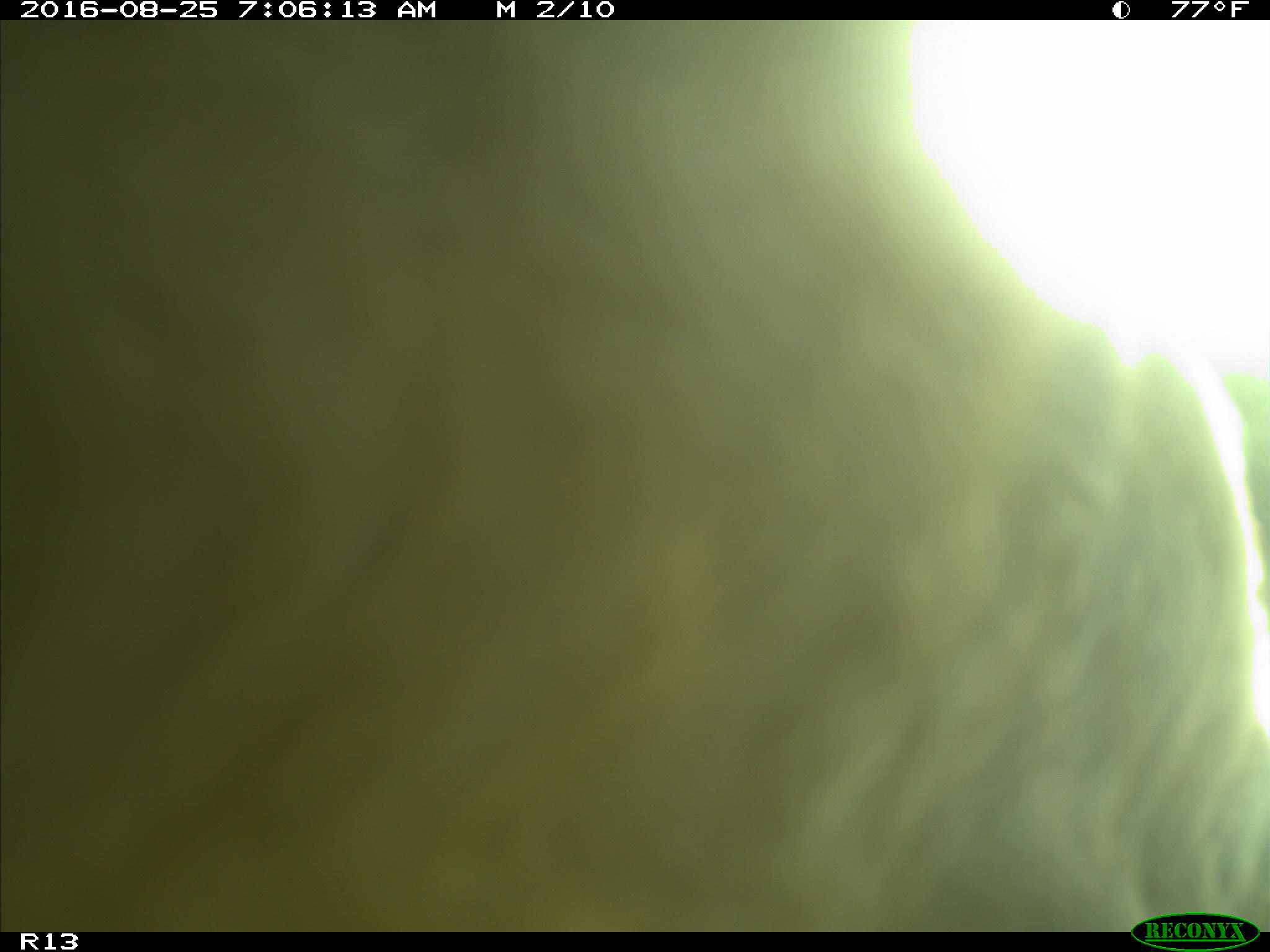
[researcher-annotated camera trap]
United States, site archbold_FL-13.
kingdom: Animalia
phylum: Chordata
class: Mammalia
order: Artiodactyla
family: Bovidae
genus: Bos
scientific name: Bos taurus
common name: domestic cow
Bos taurus (domestic cow).